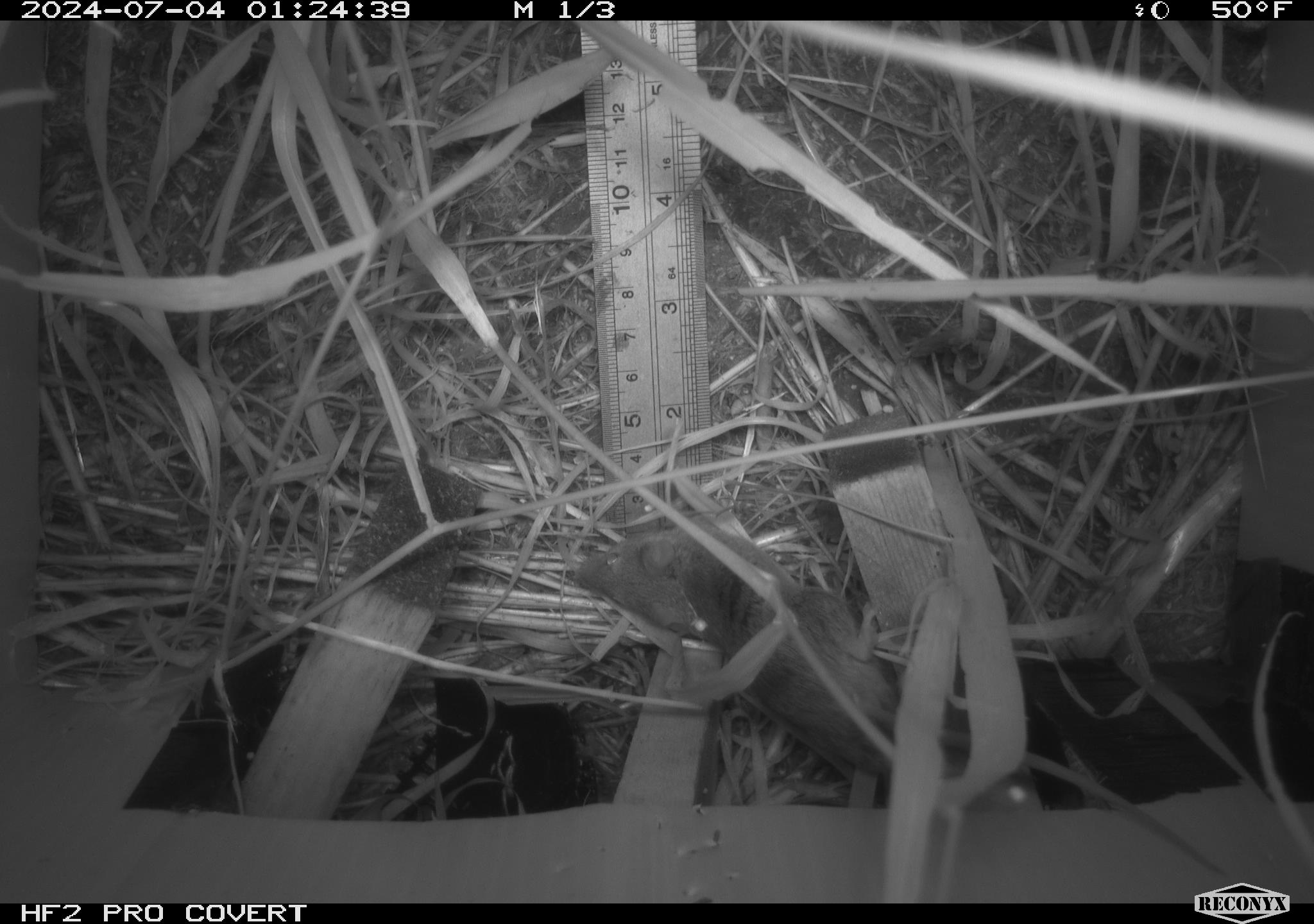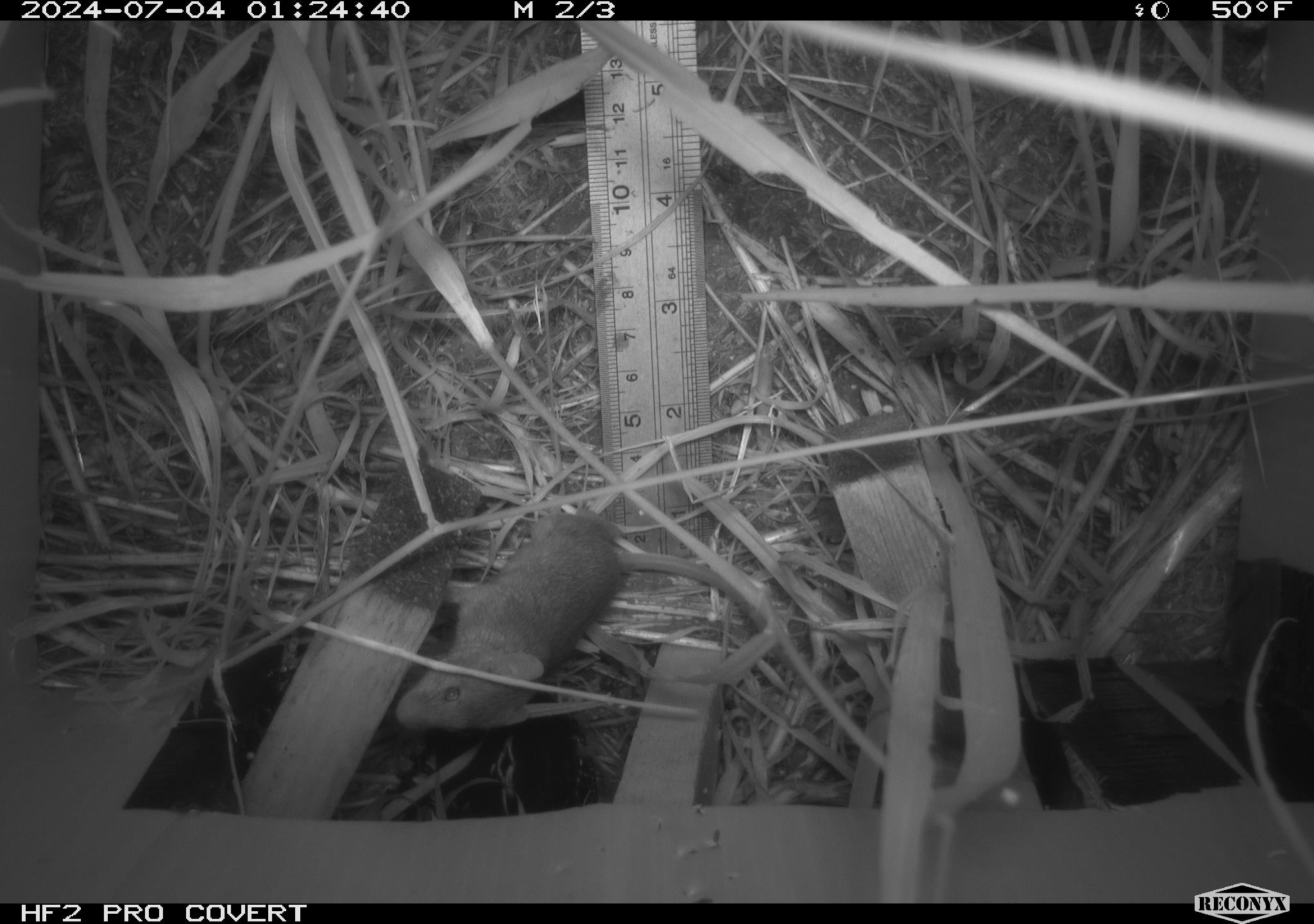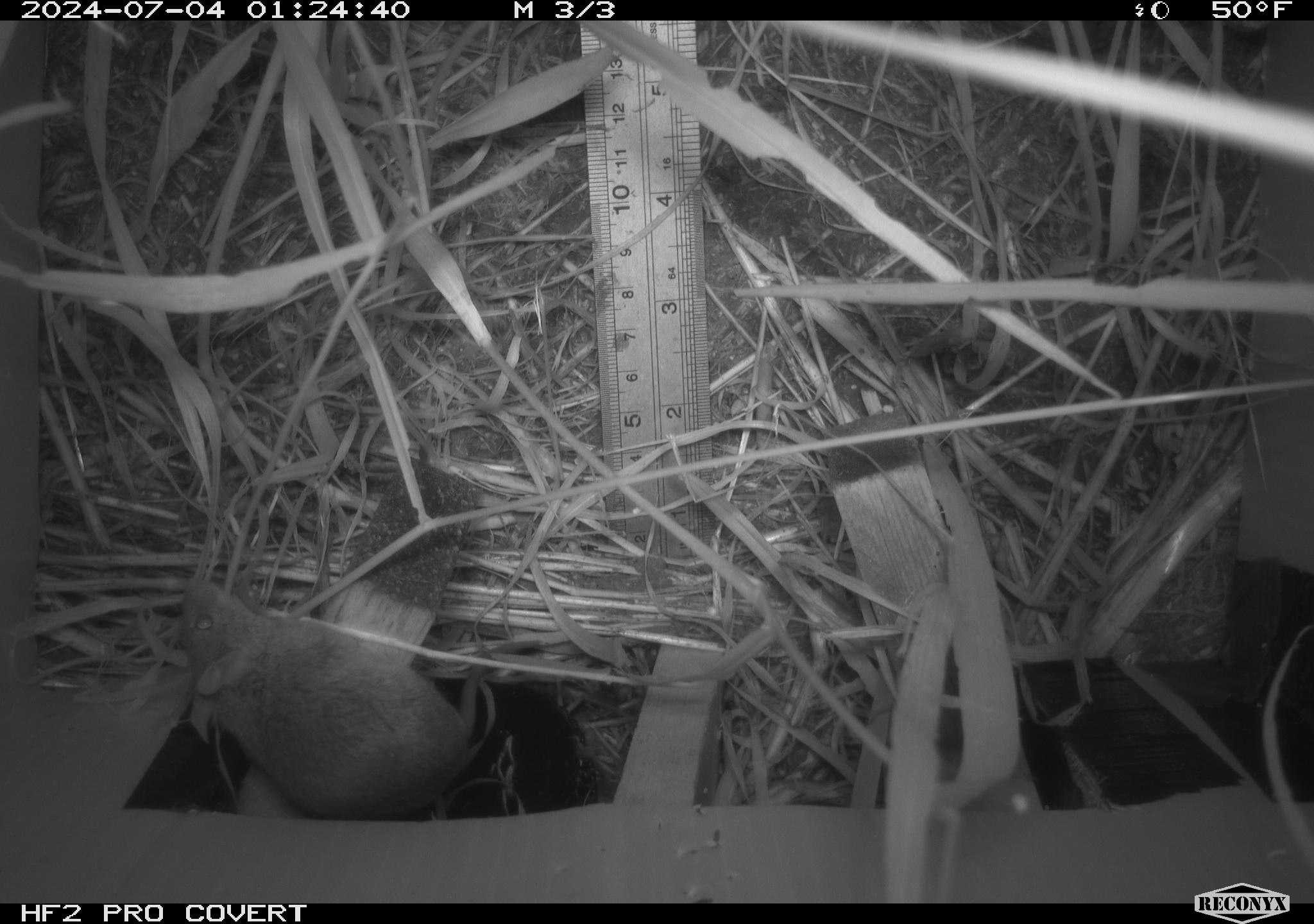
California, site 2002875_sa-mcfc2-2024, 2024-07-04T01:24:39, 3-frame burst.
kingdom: Animalia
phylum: Chordata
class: Mammalia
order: Rodentia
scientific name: Rodentia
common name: rodent